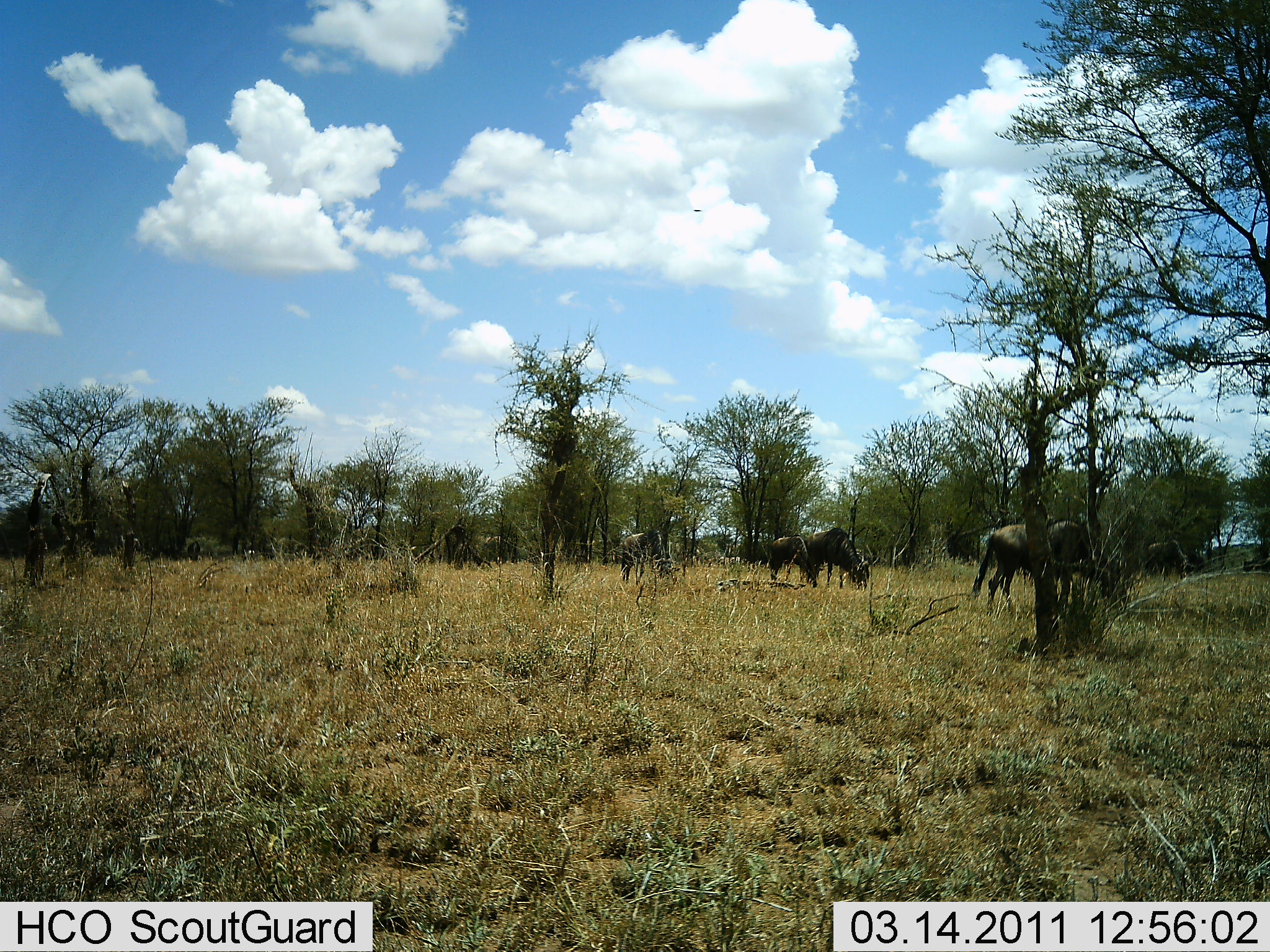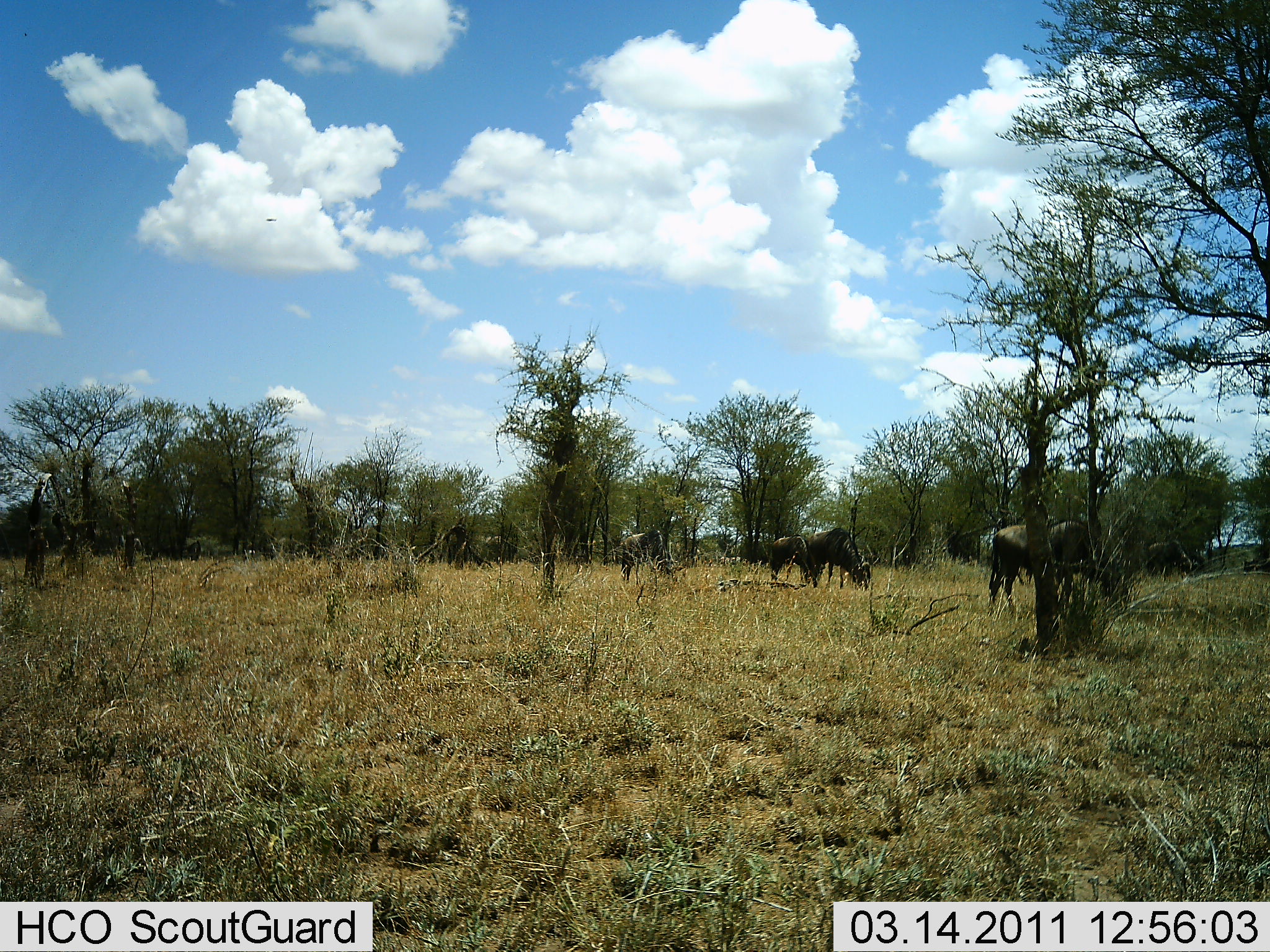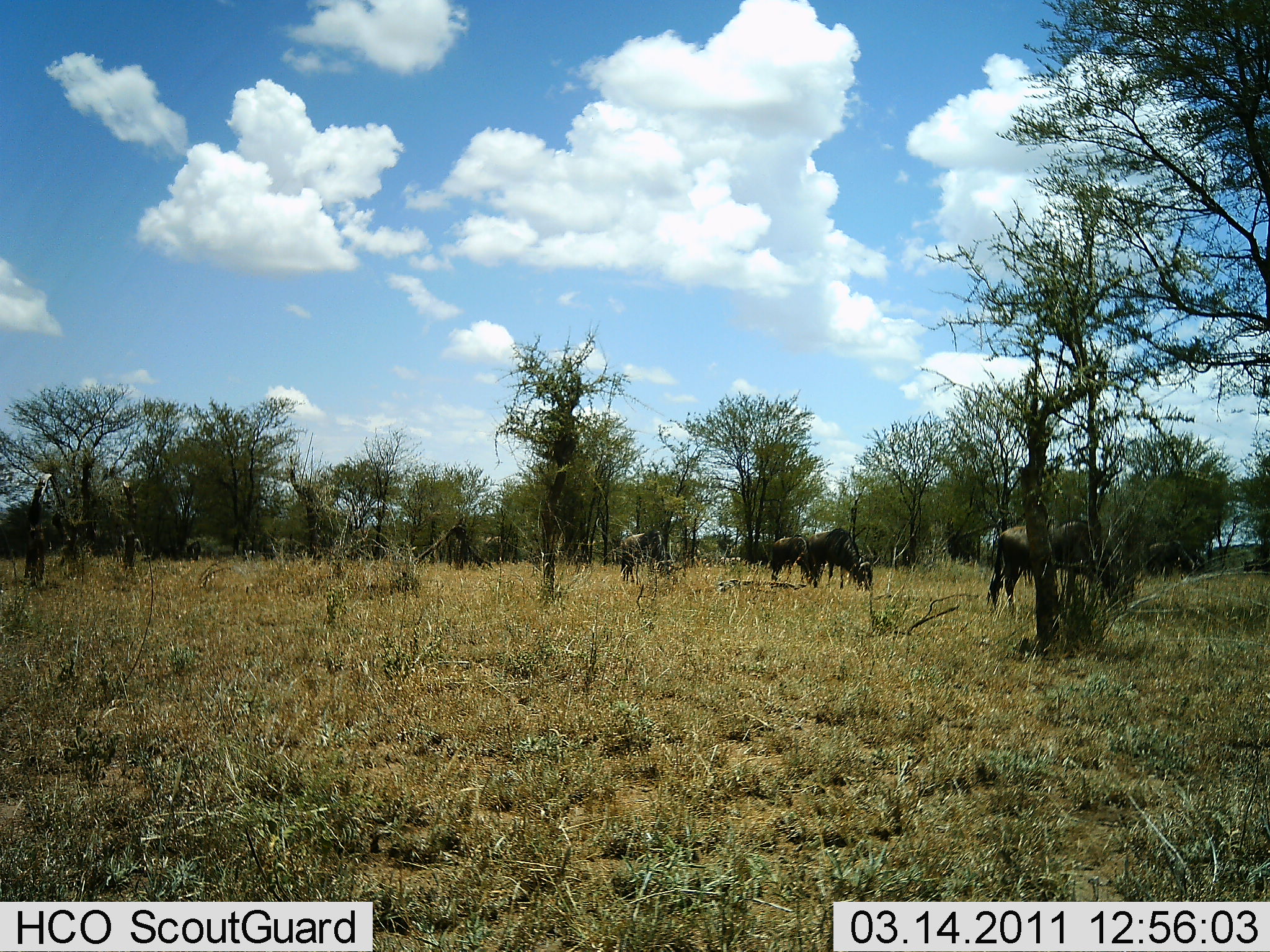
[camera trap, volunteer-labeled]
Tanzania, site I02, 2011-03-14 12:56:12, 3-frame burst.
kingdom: Animalia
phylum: Chordata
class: Mammalia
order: Artiodactyla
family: Bovidae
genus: Connochaetes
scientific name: Connochaetes taurinus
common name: blue wildebeest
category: wildebeest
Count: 6.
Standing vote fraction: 25%.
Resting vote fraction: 8%.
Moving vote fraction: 17%.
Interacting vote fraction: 0%.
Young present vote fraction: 8%.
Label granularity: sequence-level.